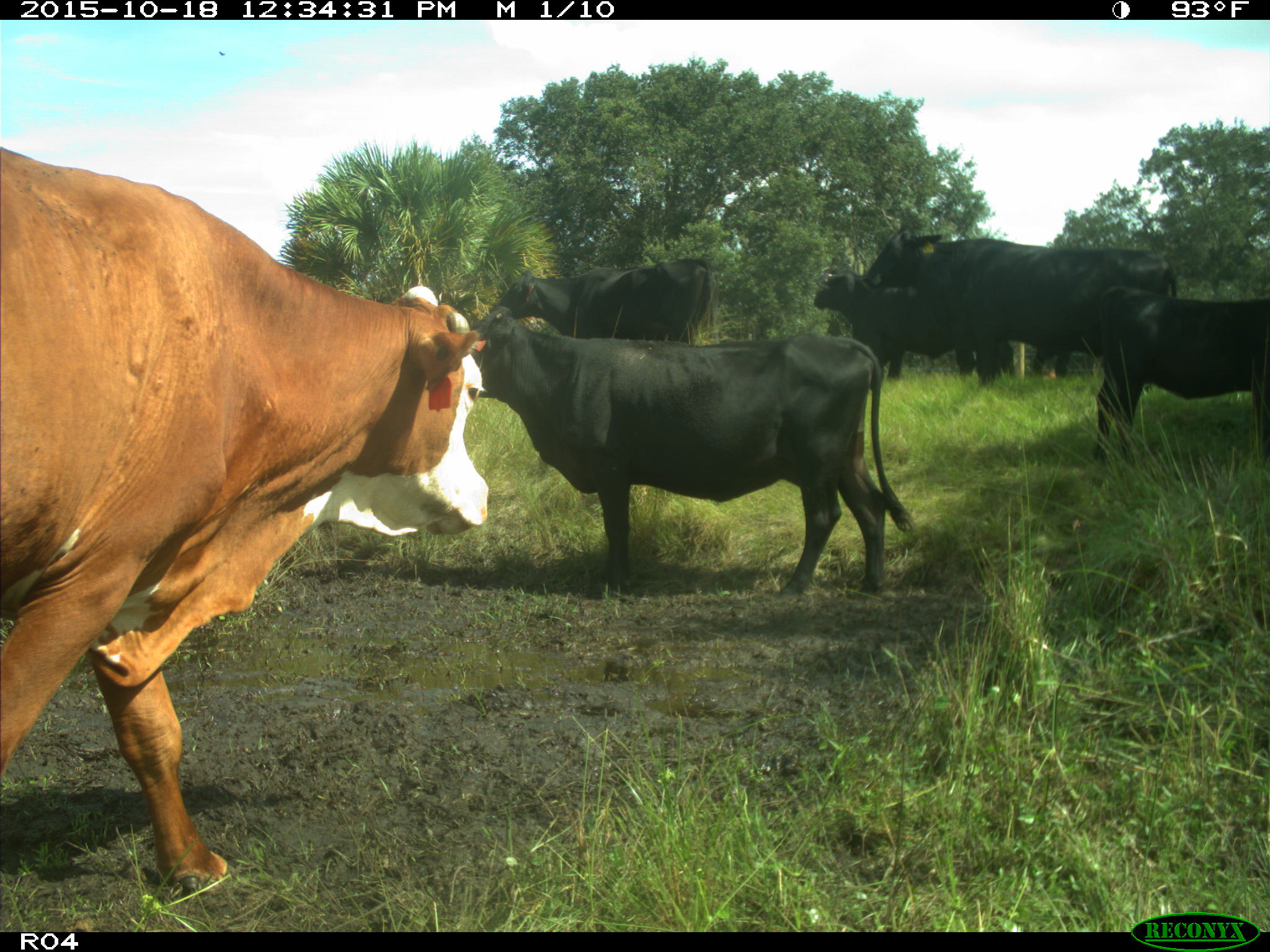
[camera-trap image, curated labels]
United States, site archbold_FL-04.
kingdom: Animalia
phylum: Chordata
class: Mammalia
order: Artiodactyla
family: Bovidae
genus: Bos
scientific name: Bos taurus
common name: domestic cow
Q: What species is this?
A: Bos taurus (domestic cow).